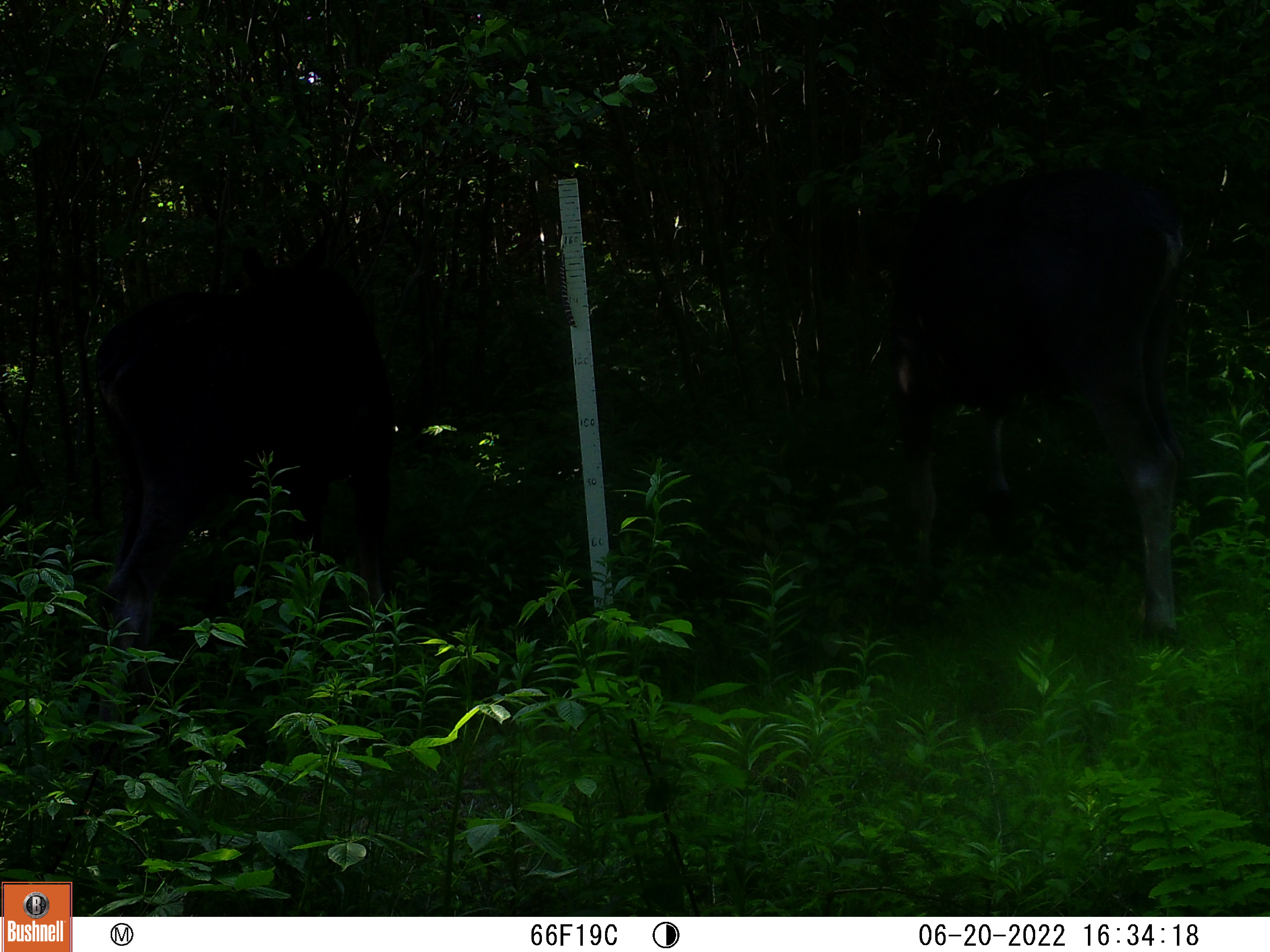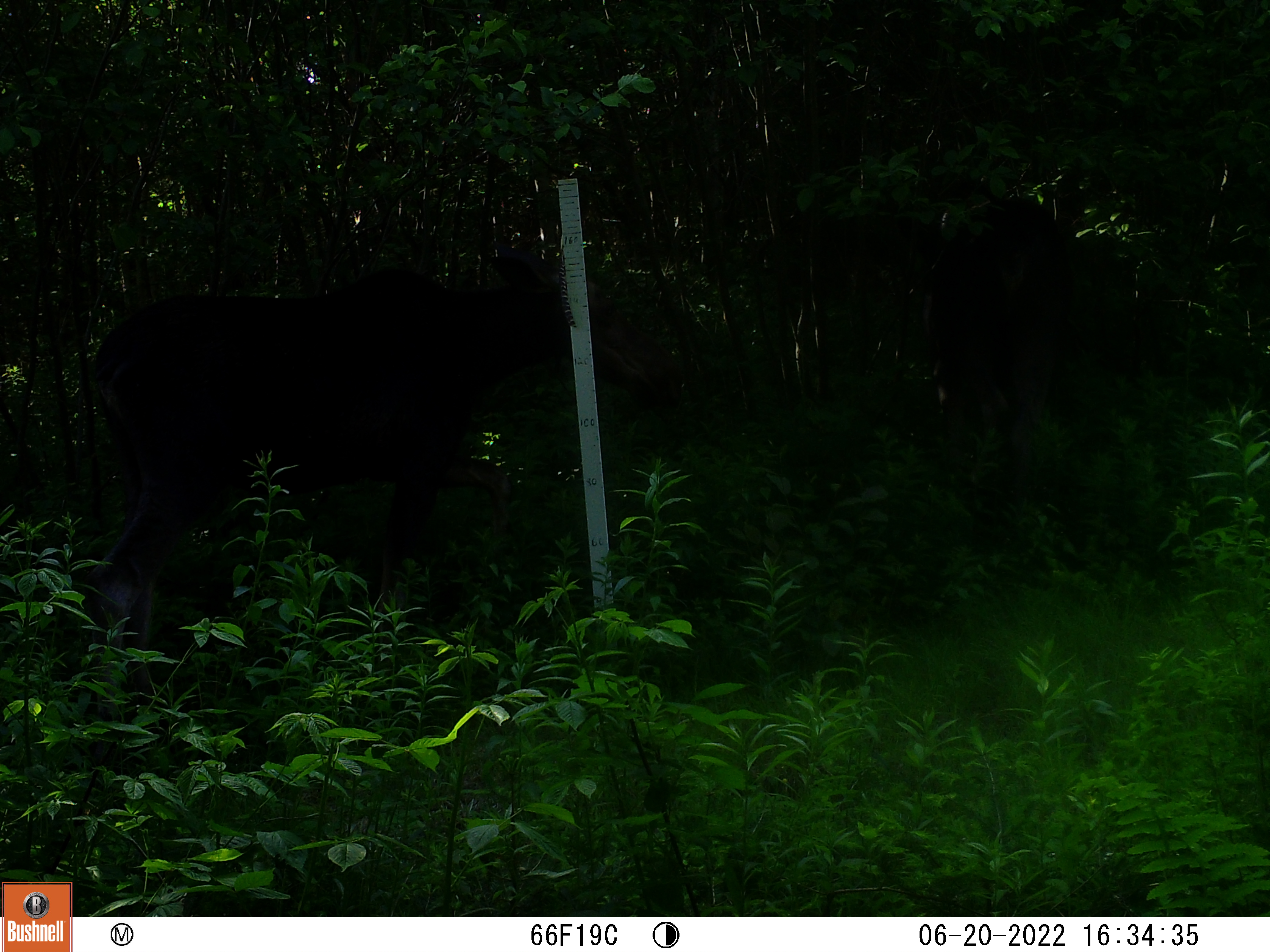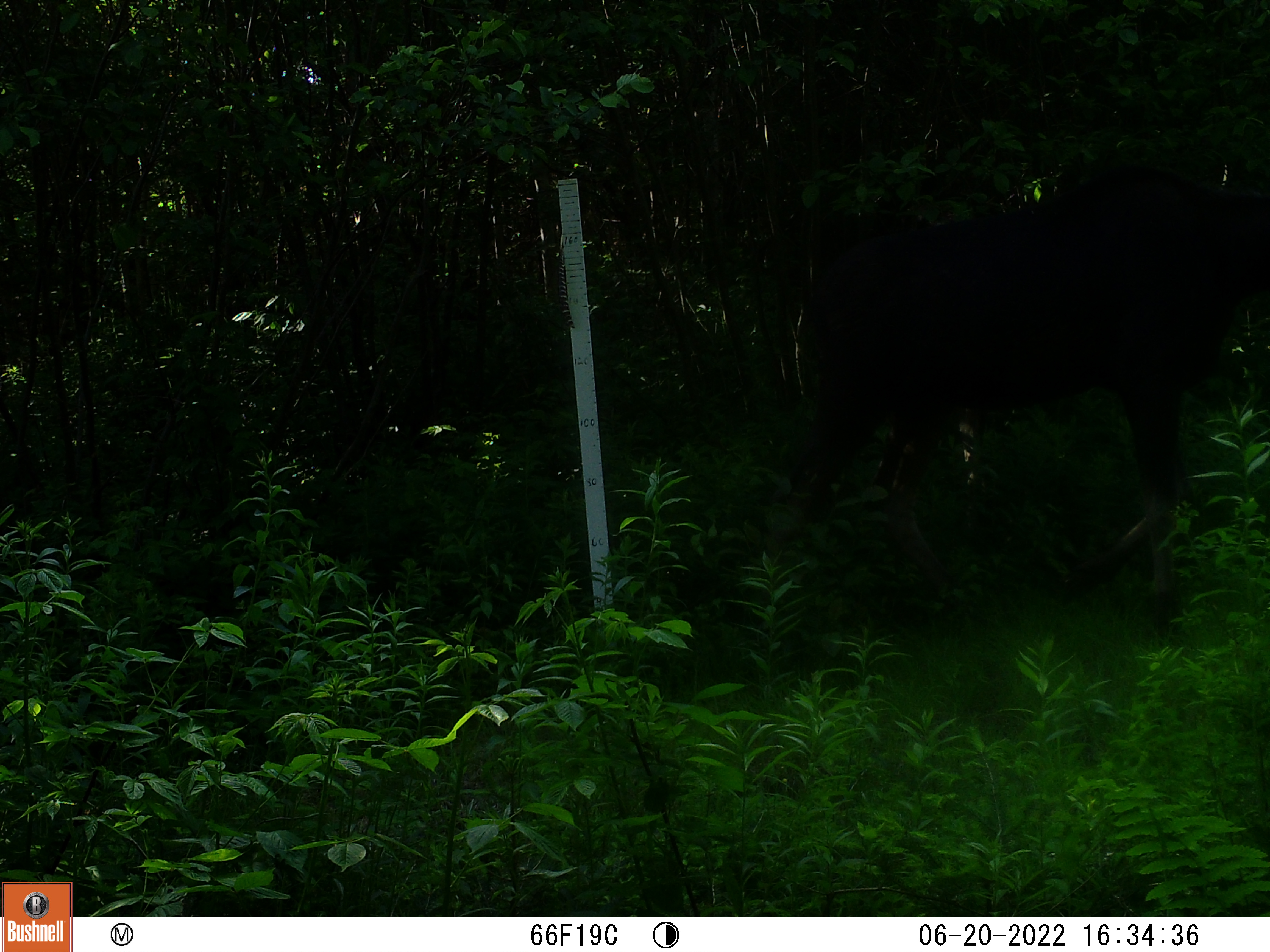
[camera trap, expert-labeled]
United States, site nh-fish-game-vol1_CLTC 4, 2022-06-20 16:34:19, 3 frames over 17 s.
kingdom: Animalia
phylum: Chordata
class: Mammalia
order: Artiodactyla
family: Cervidae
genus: Alces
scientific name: Alces alces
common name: moose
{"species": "moose (Alces alces)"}